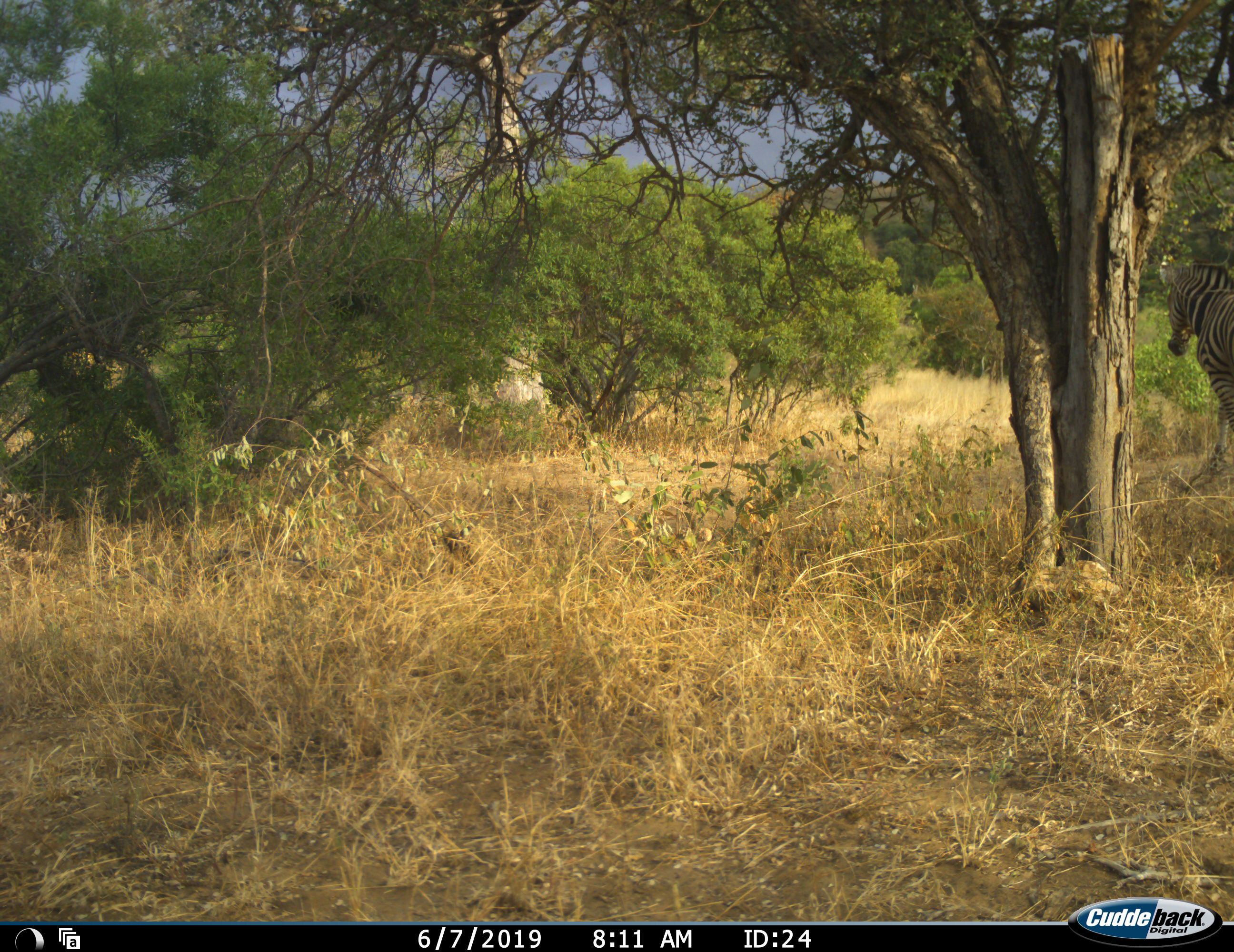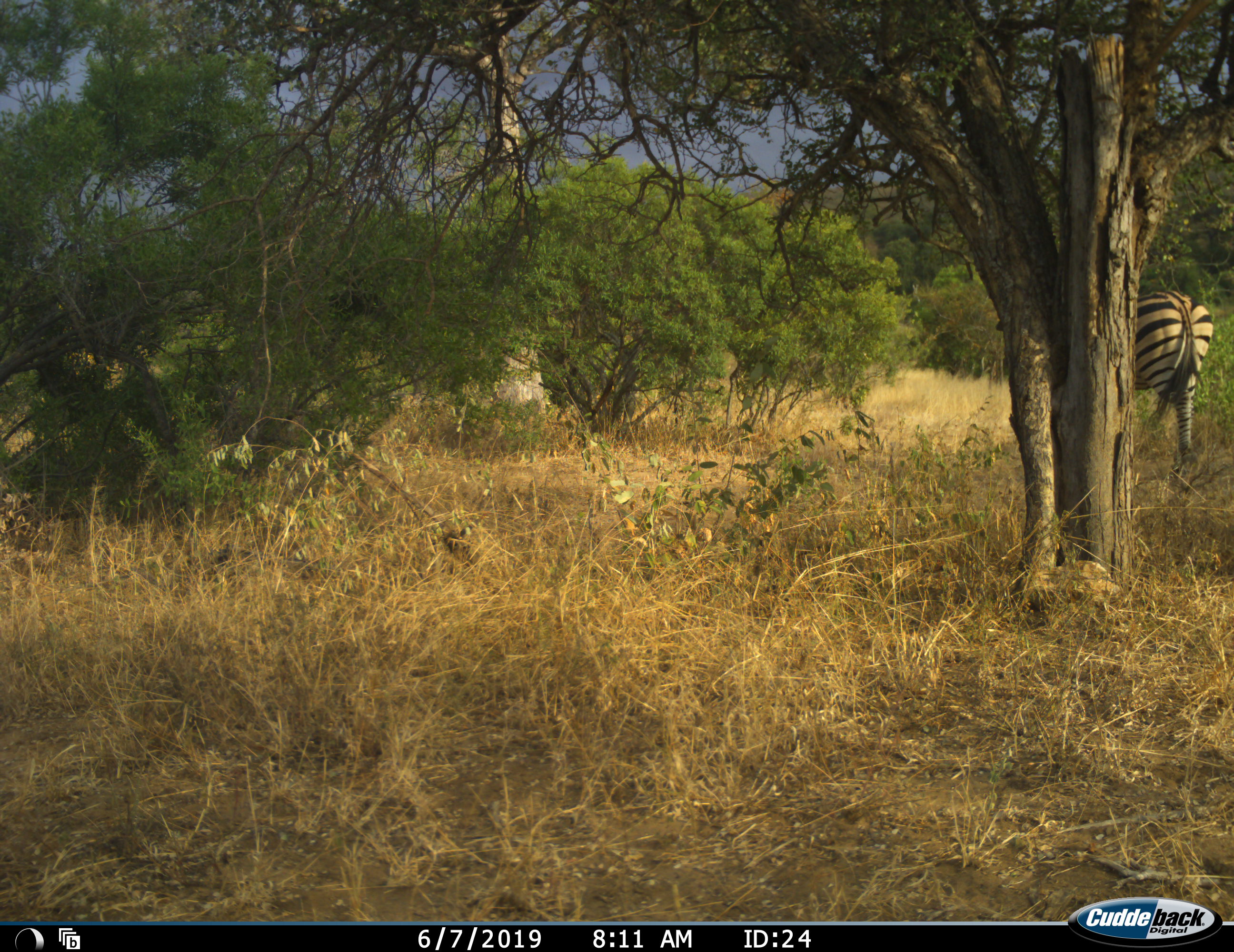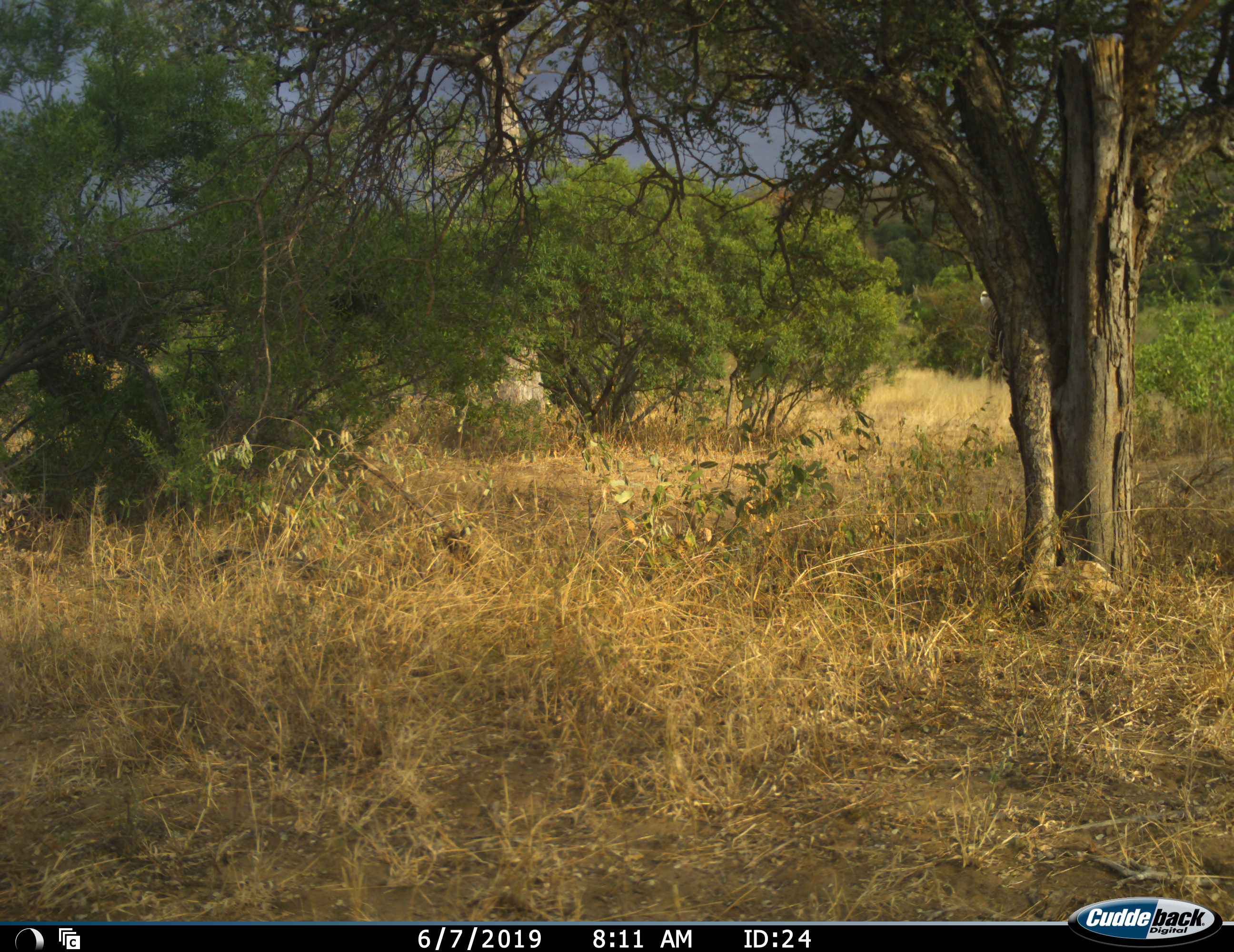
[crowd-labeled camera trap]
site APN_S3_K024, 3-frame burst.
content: unidentified animal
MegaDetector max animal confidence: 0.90